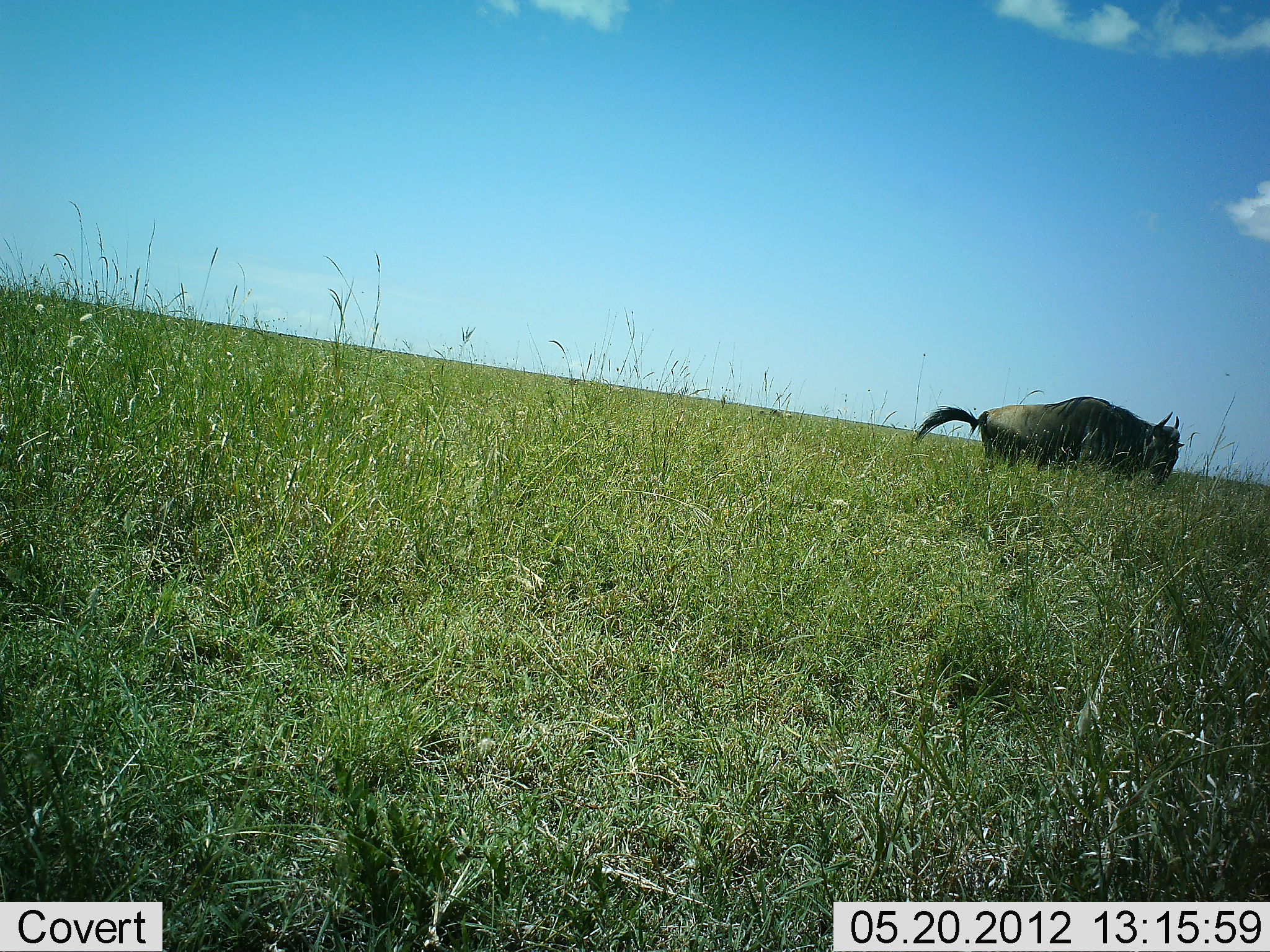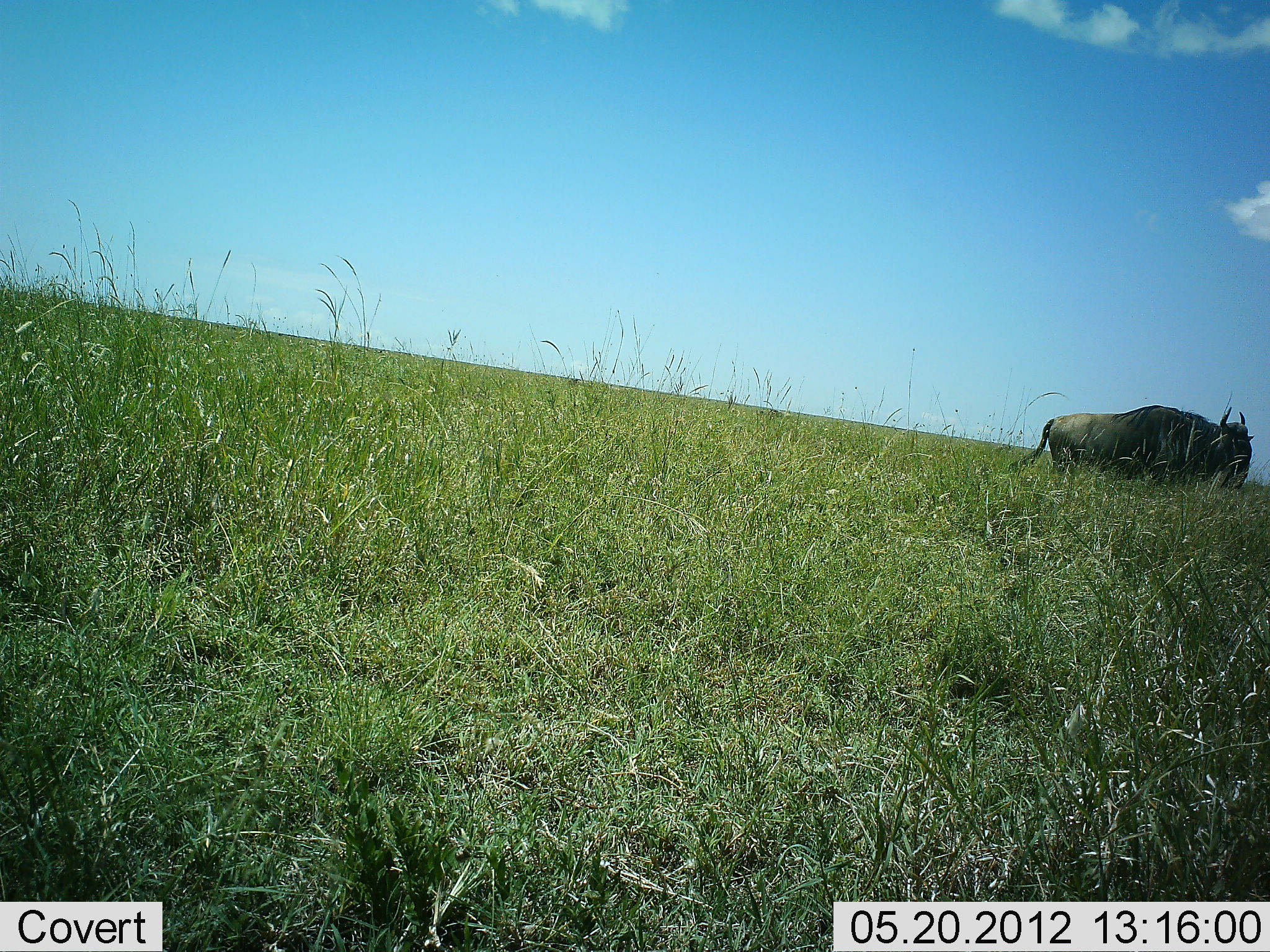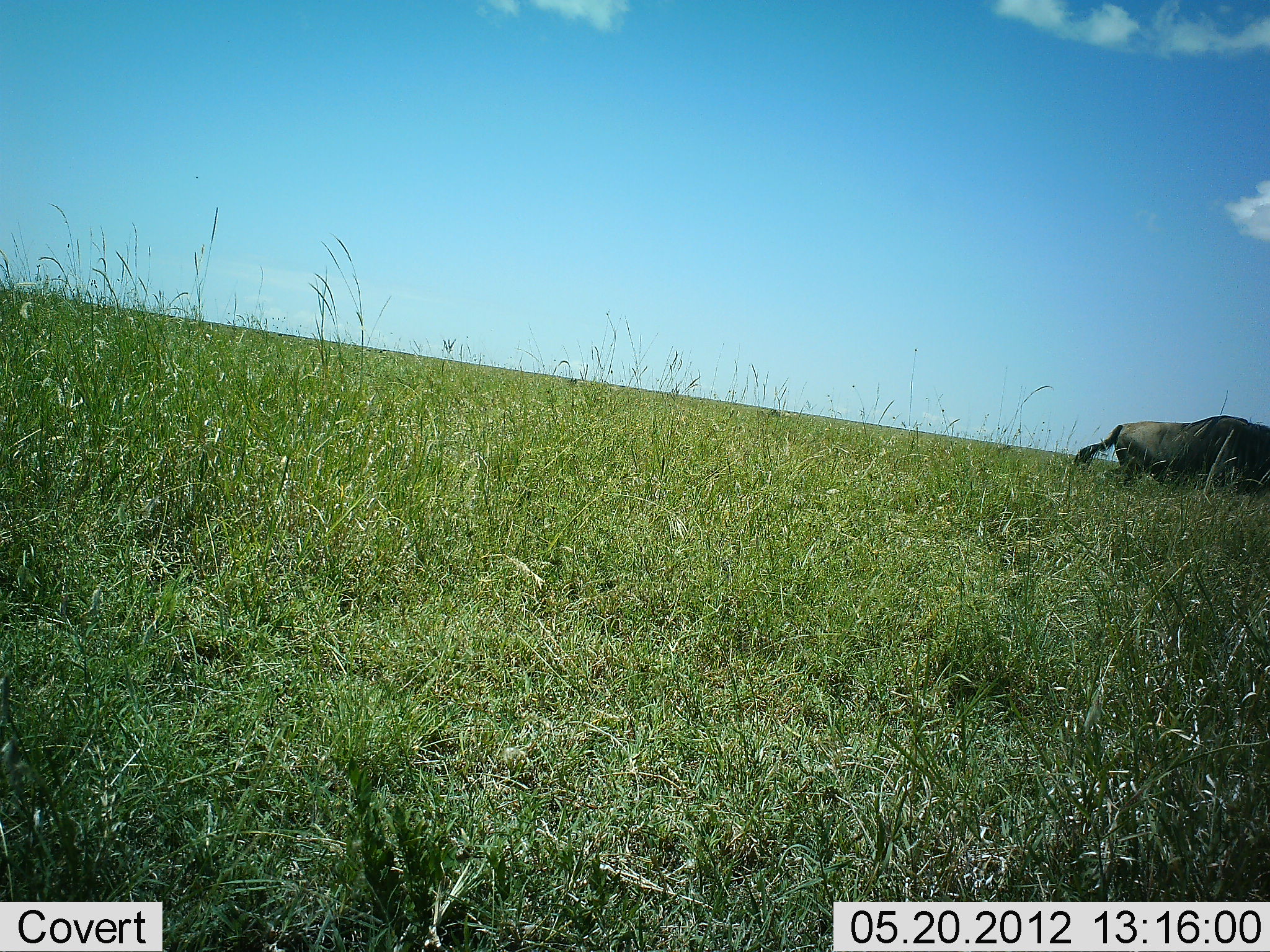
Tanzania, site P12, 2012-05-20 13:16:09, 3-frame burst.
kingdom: Animalia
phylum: Chordata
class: Mammalia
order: Artiodactyla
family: Bovidae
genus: Connochaetes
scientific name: Connochaetes taurinus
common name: blue wildebeest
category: wildebeest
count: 1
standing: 0%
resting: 0%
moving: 100%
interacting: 0%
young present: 0%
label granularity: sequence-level